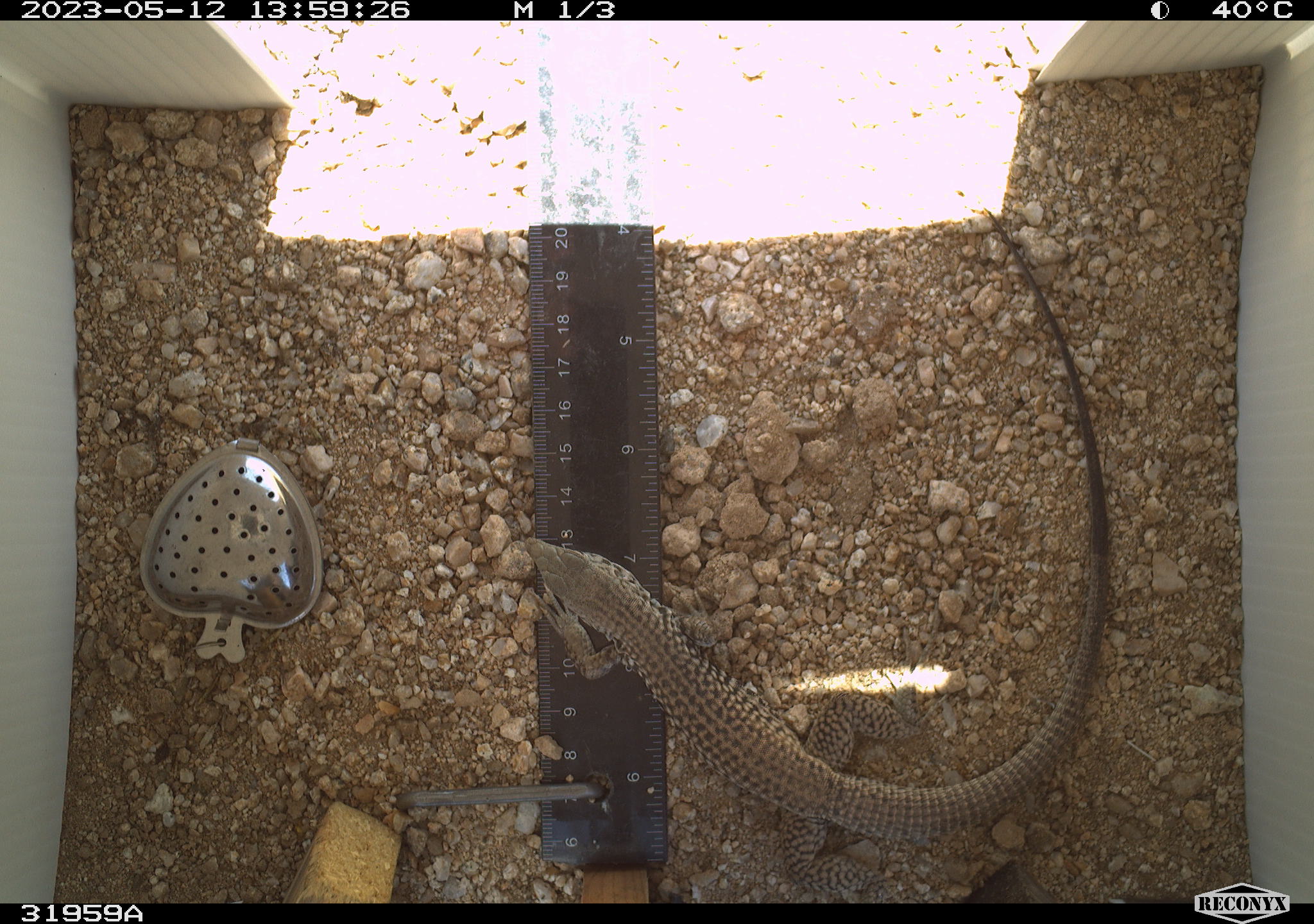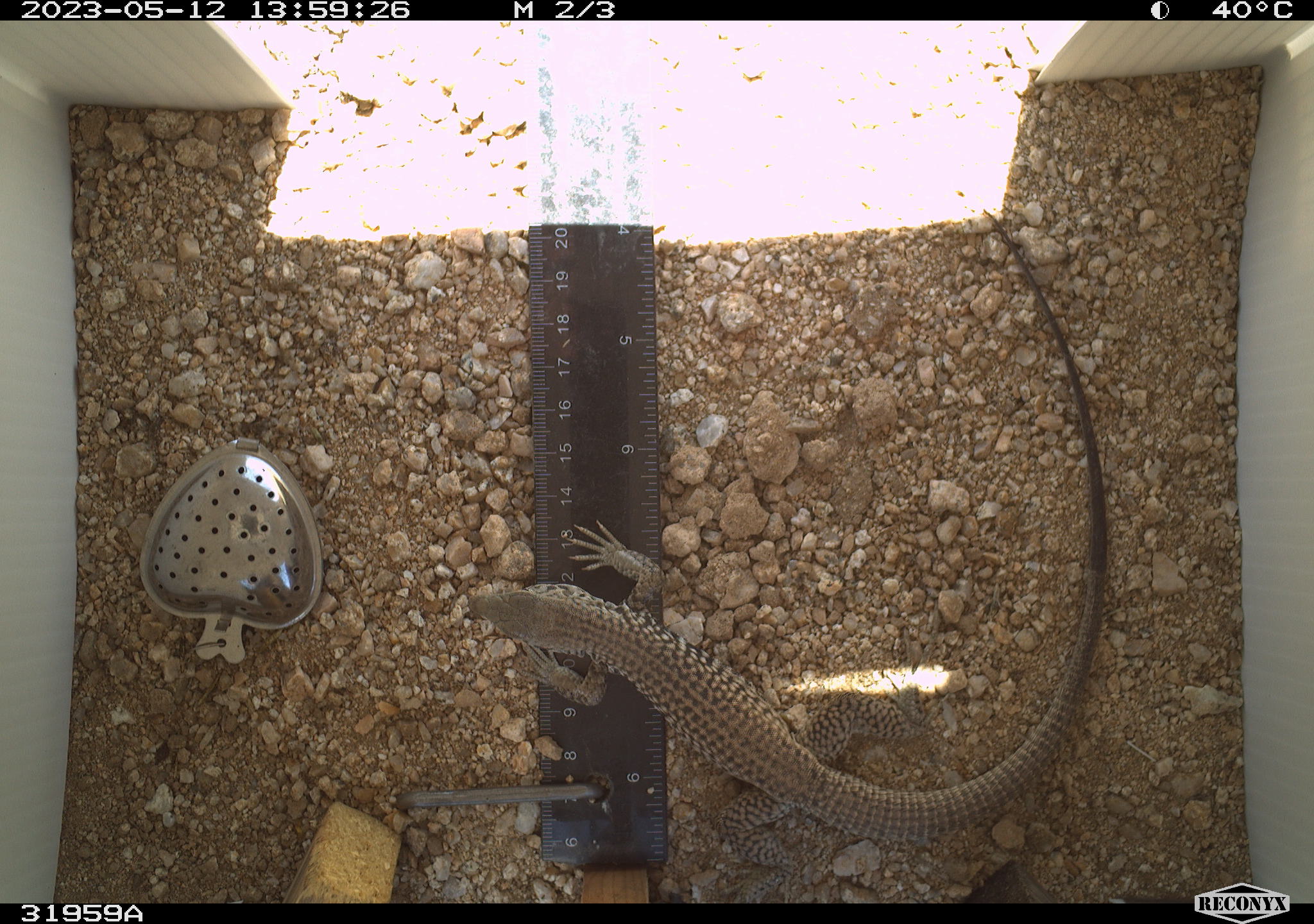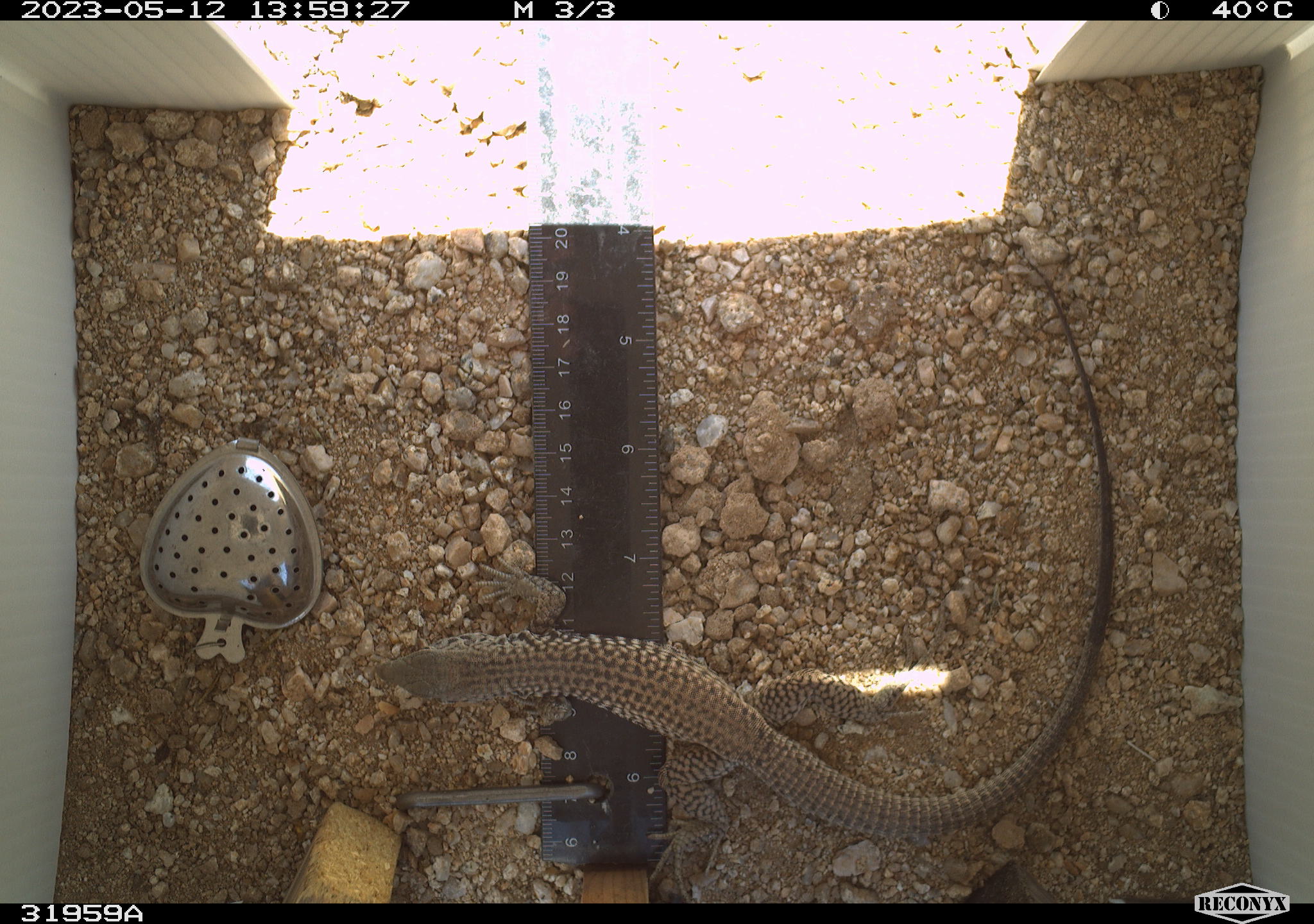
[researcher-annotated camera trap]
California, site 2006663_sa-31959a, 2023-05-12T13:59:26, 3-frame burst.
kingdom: Animalia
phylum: Chordata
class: Reptilia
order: Squamata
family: Teiidae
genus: Aspidoscelis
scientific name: Aspidoscelis tigris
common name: western whiptail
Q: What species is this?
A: Western whiptail (Aspidoscelis tigris).